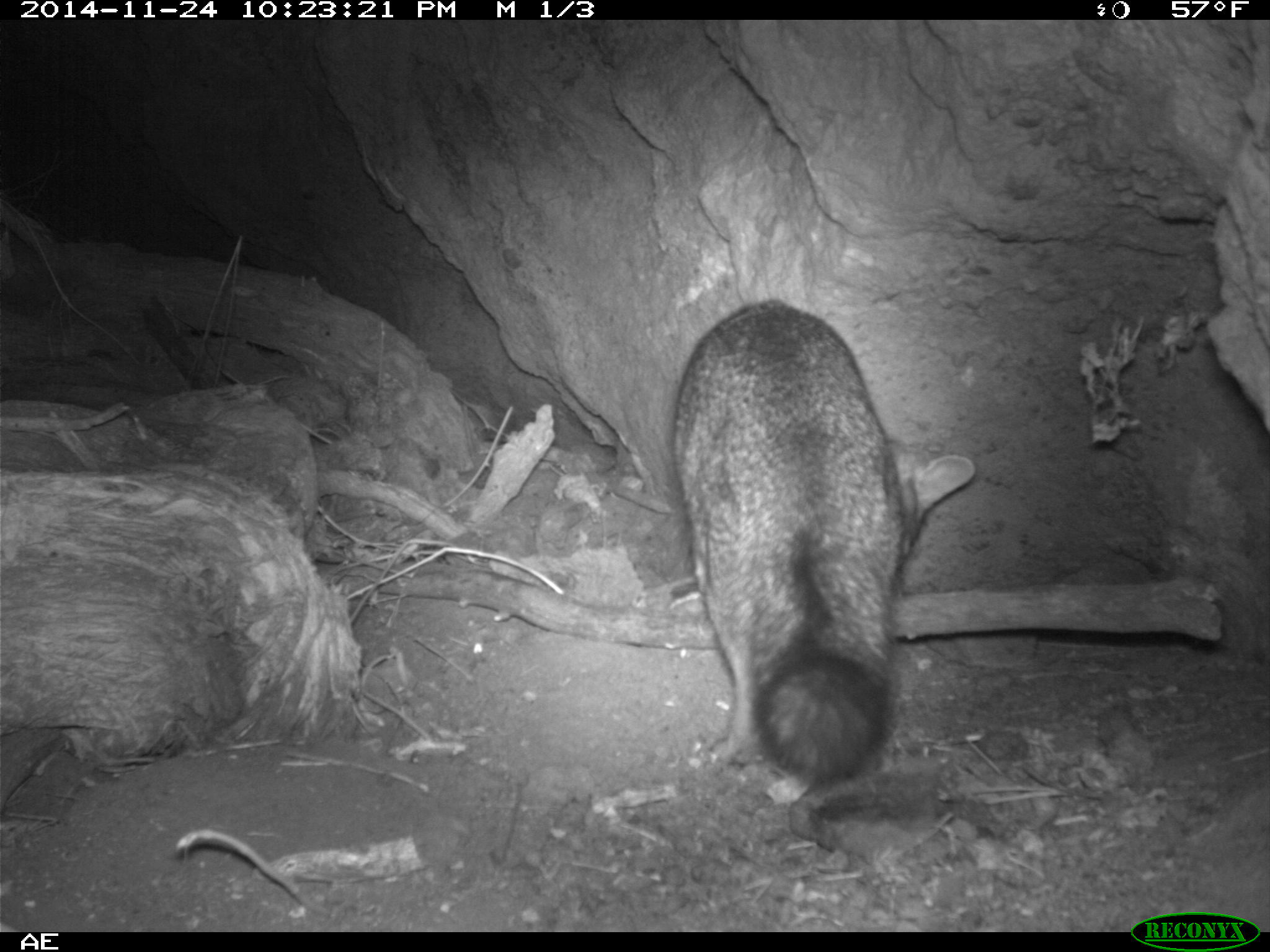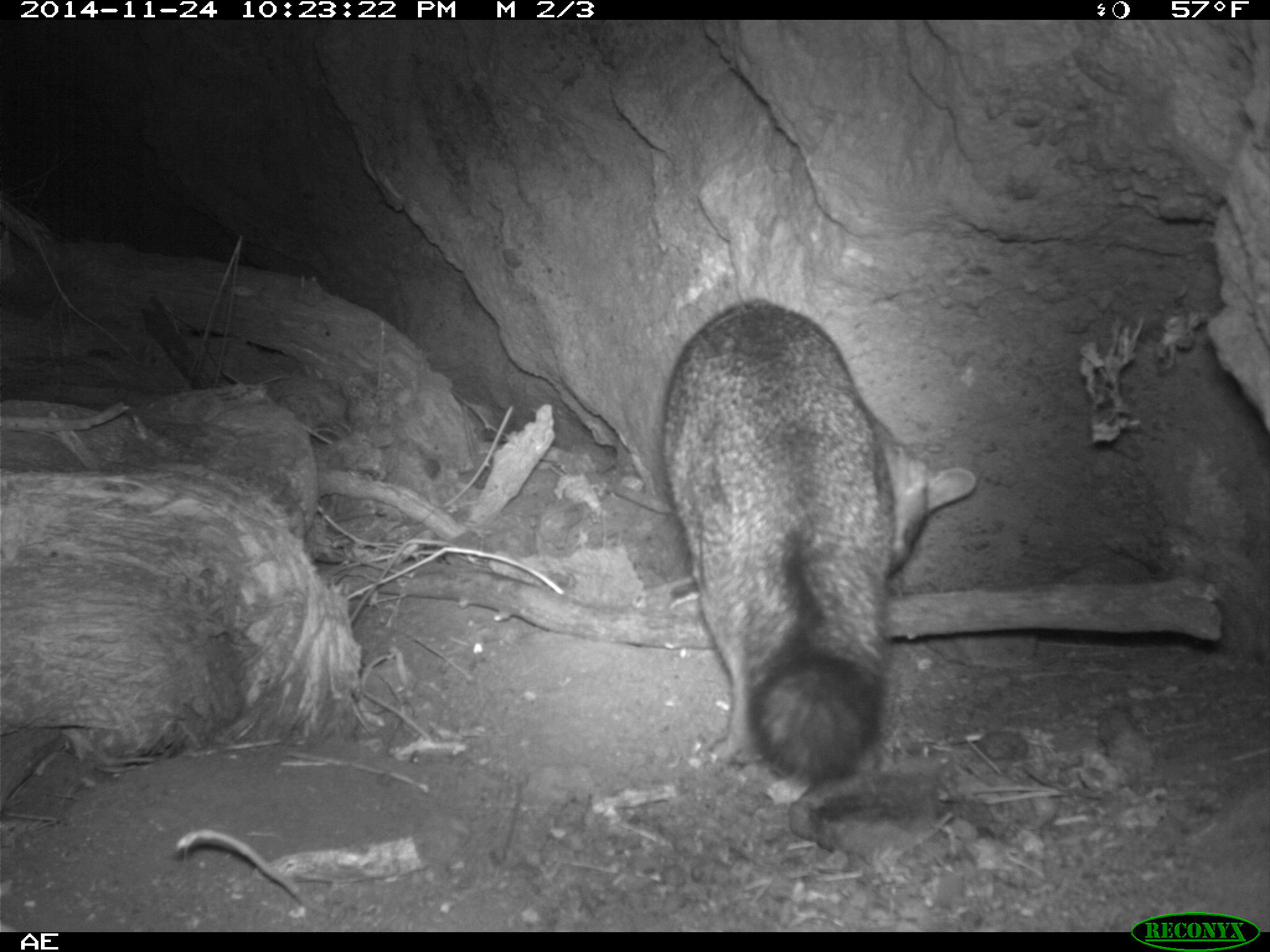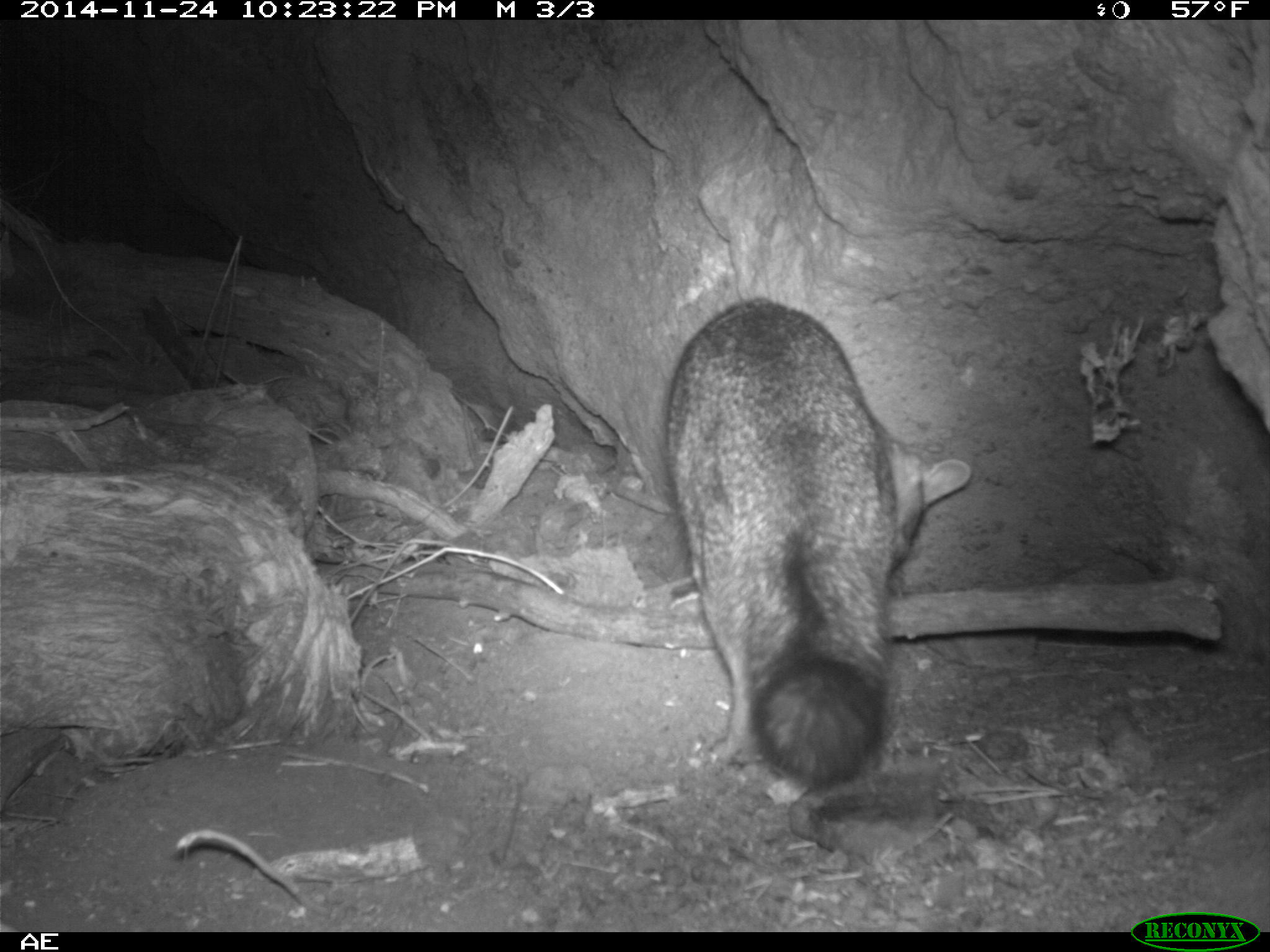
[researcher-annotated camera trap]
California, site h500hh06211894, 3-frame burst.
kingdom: Animalia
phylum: Chordata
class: Mammalia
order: Carnivora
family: Canidae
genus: Urocyon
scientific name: Urocyon littoralis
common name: island fox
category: fox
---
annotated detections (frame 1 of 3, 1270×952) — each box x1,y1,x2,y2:
fox: 673,299,975,785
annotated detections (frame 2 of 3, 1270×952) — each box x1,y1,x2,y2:
fox: 662,298,976,777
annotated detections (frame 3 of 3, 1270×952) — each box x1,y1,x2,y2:
fox: 663,297,970,787